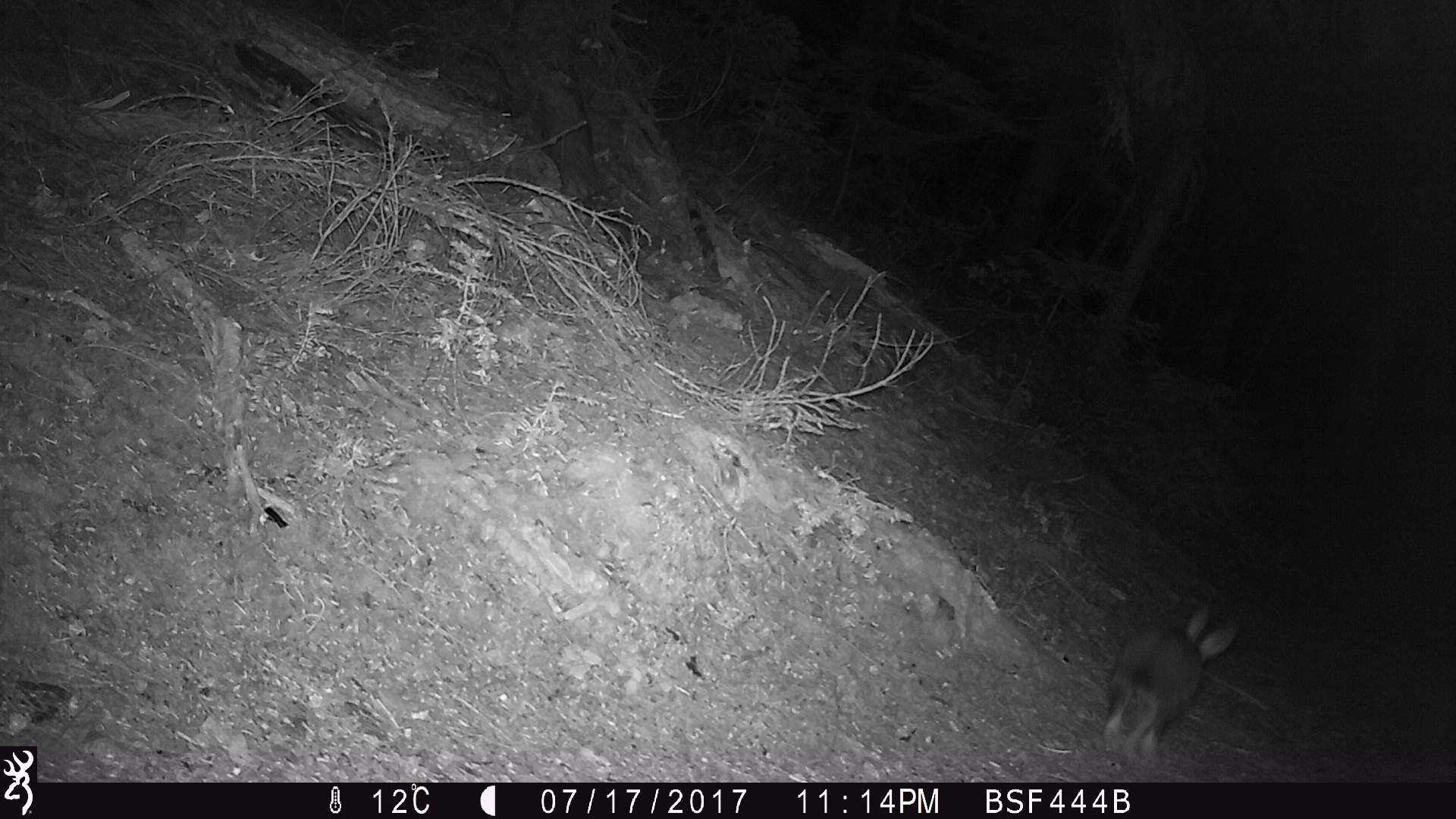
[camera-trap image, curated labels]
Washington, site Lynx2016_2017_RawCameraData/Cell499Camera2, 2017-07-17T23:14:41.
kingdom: Animalia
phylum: Chordata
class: Mammalia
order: Lagomorpha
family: Leporidae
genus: Lepus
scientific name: Lepus americanus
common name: snowshoe hare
Lepus americanus (snowshoe hare). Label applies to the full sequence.